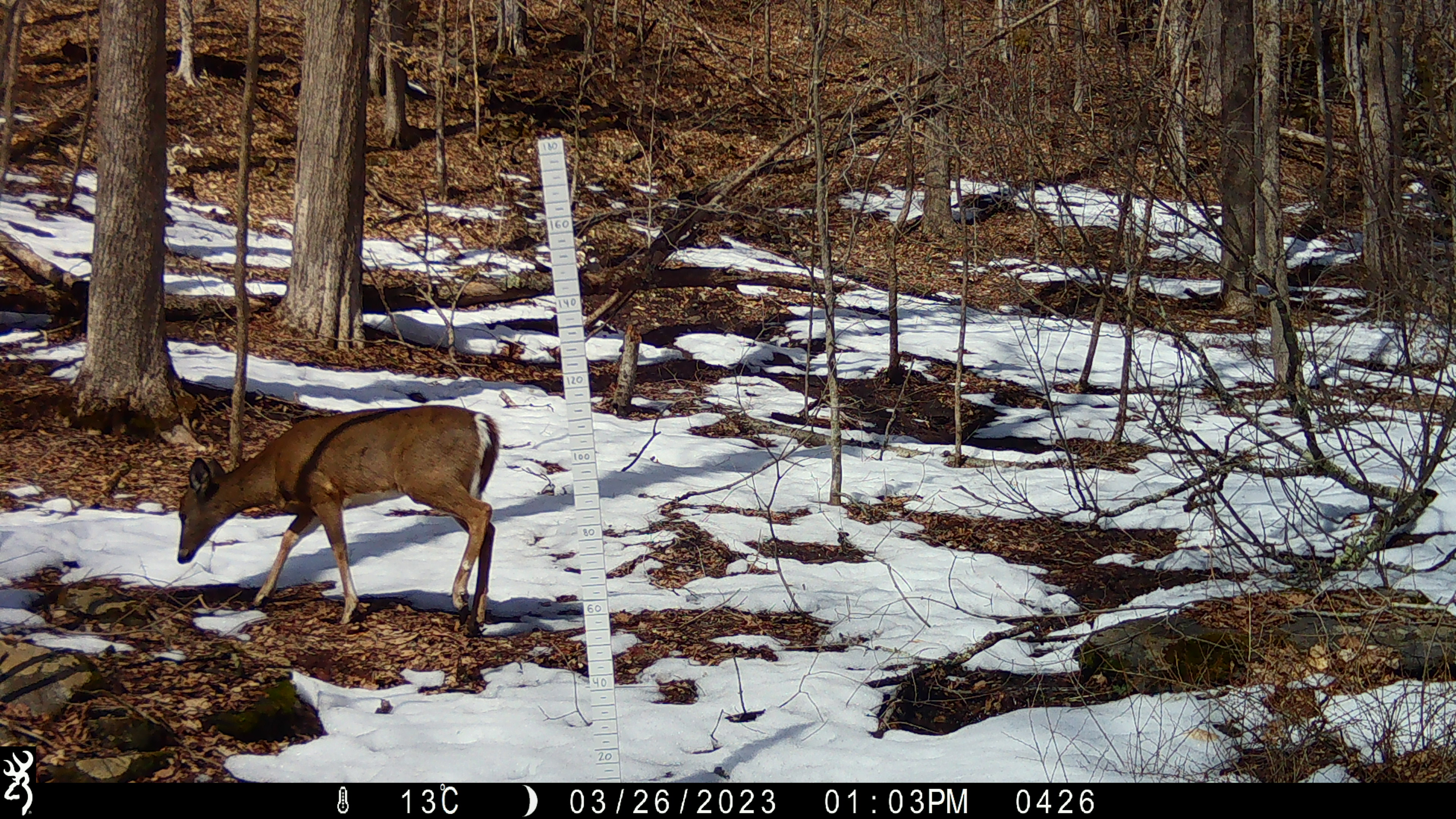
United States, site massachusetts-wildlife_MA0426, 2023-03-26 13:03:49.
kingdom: Animalia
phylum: Chordata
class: Mammalia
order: Artiodactyla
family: Cervidae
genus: Odocoileus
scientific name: Odocoileus virginianus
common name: white-tailed deer